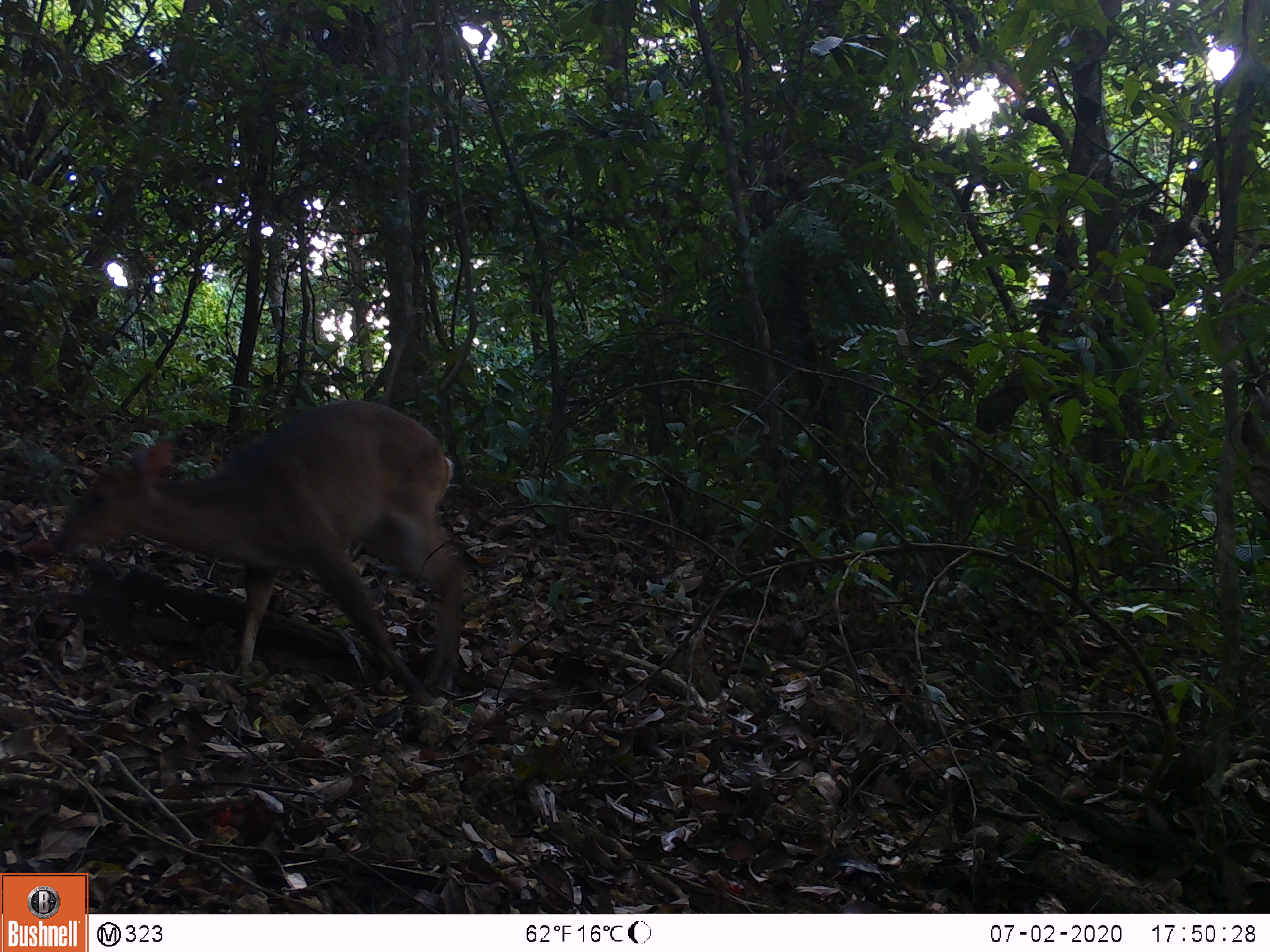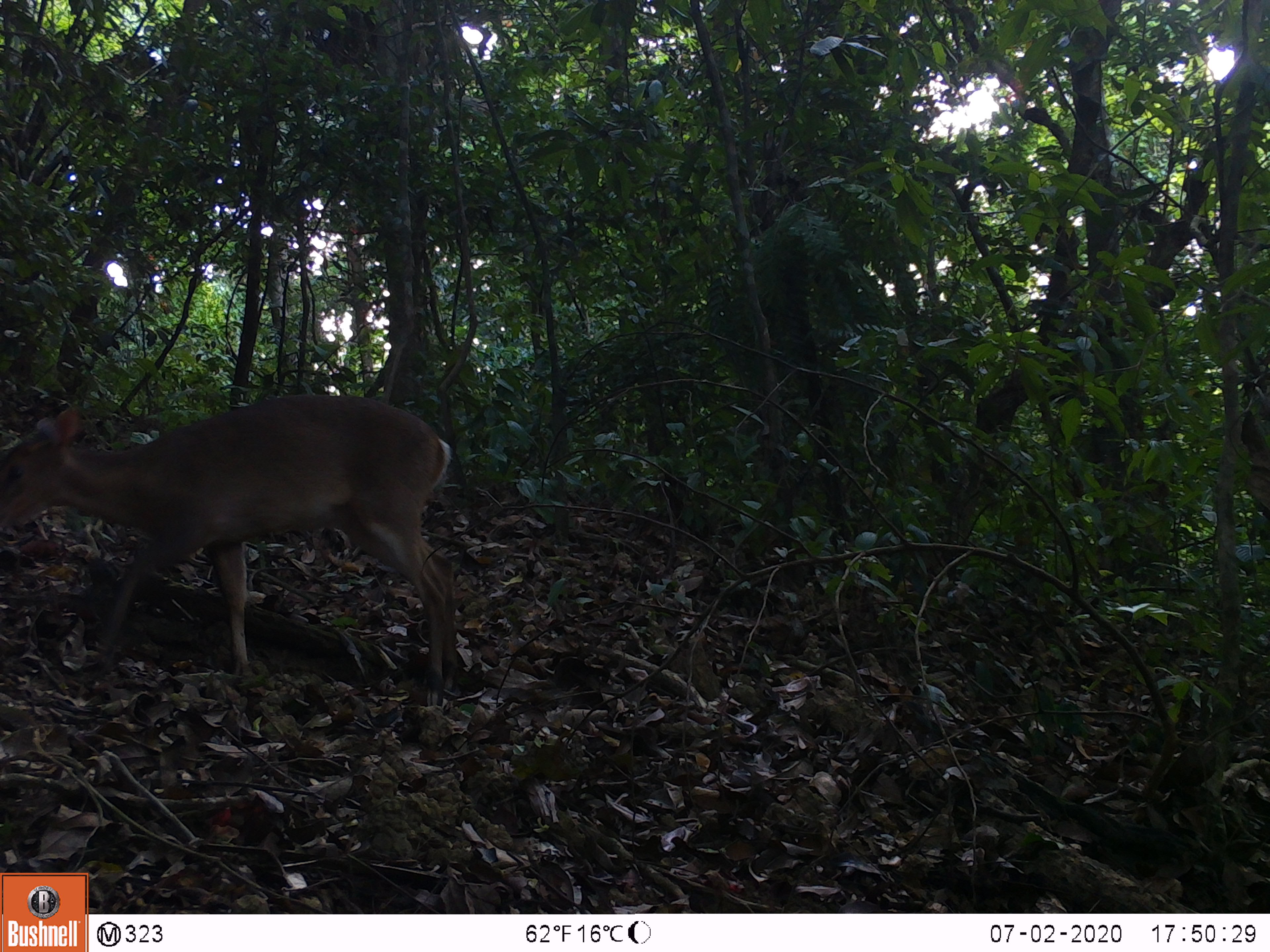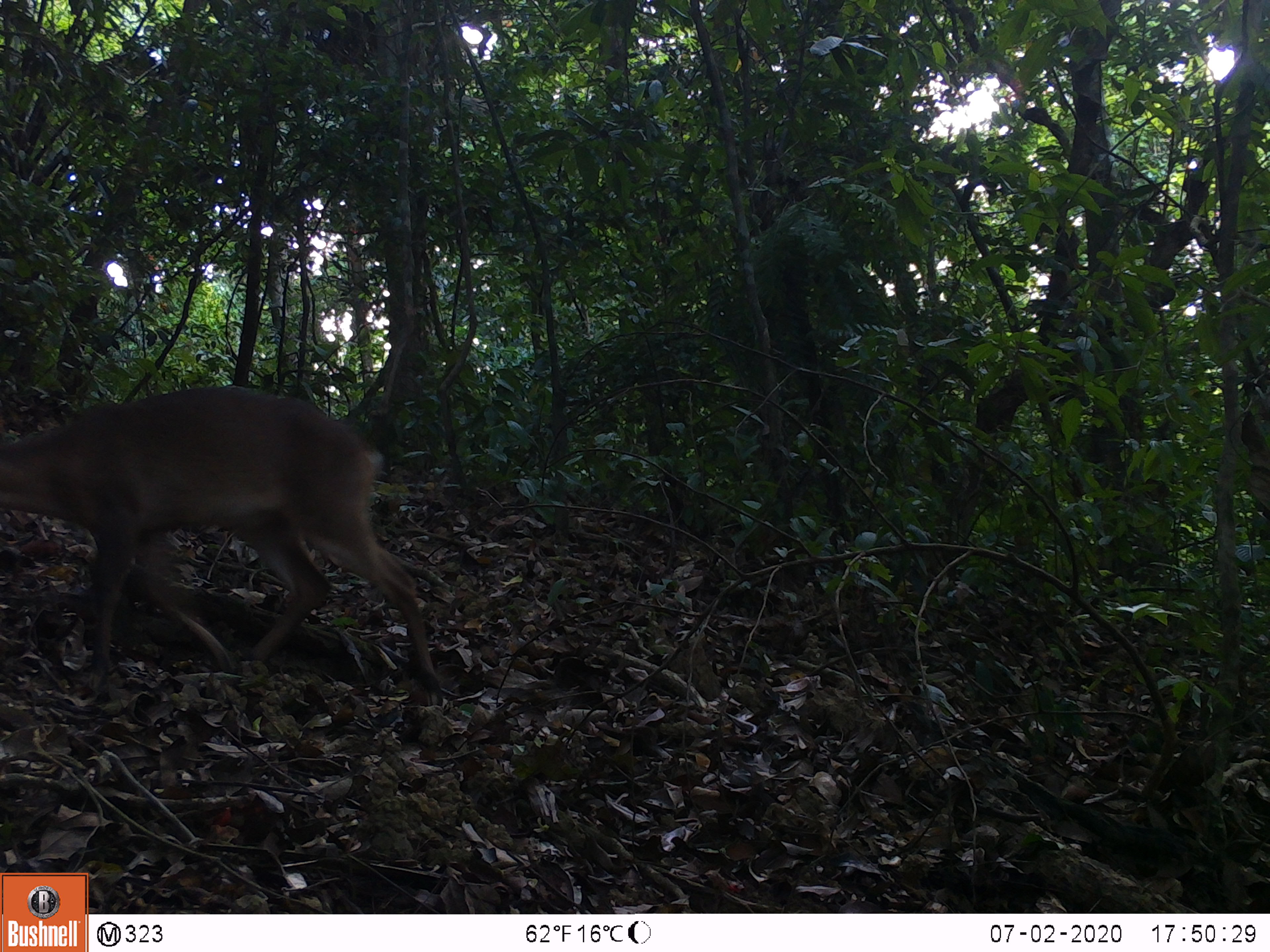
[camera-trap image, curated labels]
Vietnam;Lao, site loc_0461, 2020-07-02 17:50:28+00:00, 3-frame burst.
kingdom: Animalia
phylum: Chordata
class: Mammalia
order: Artiodactyla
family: Cervidae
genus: Muntiacus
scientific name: Muntiacus vuquangensis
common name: large-antlered muntjac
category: large antlered muntjac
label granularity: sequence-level